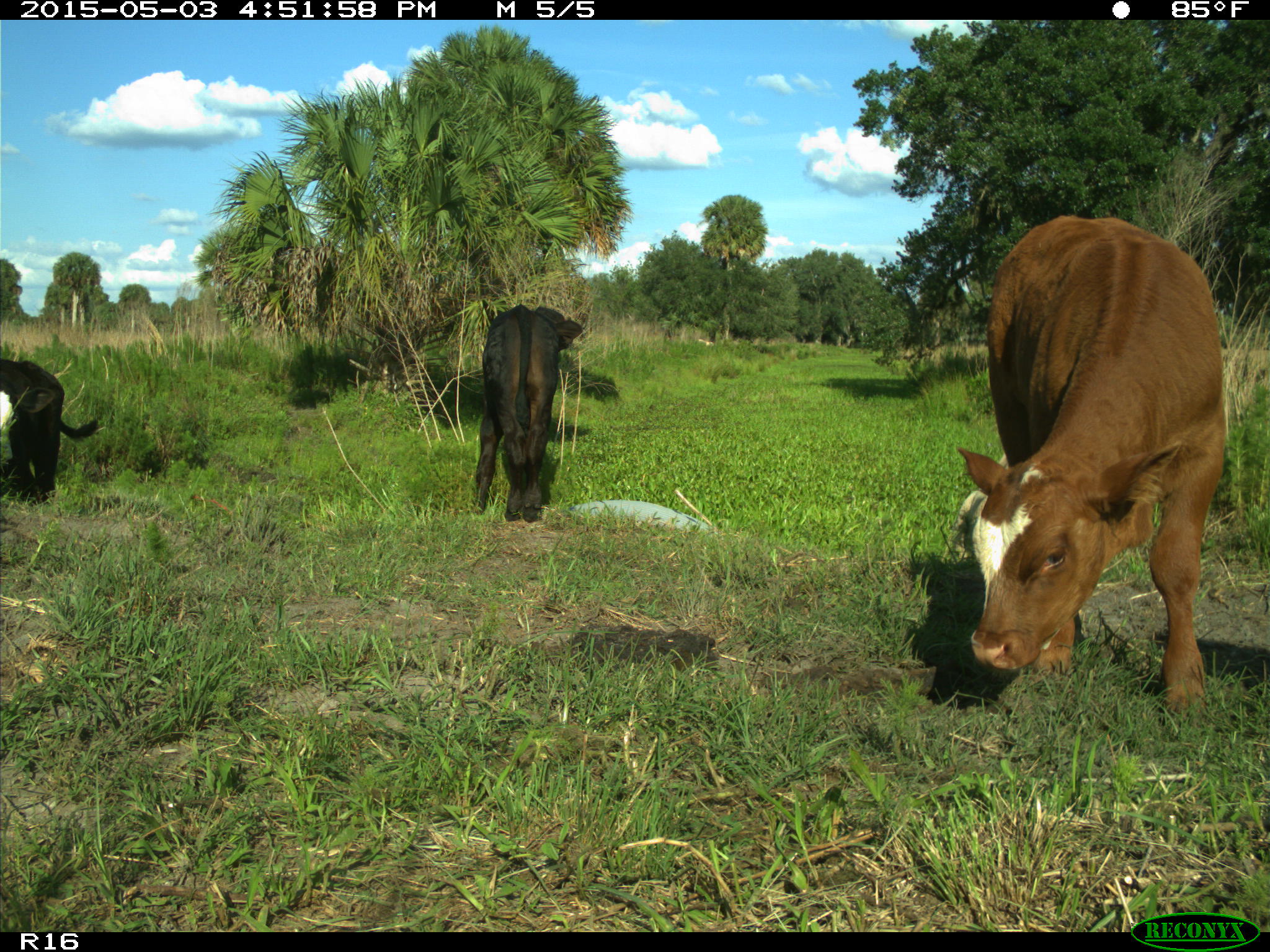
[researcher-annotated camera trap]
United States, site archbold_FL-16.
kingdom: Animalia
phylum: Chordata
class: Mammalia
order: Artiodactyla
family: Bovidae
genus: Bos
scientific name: Bos taurus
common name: domestic cow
Bos taurus (domestic cow).